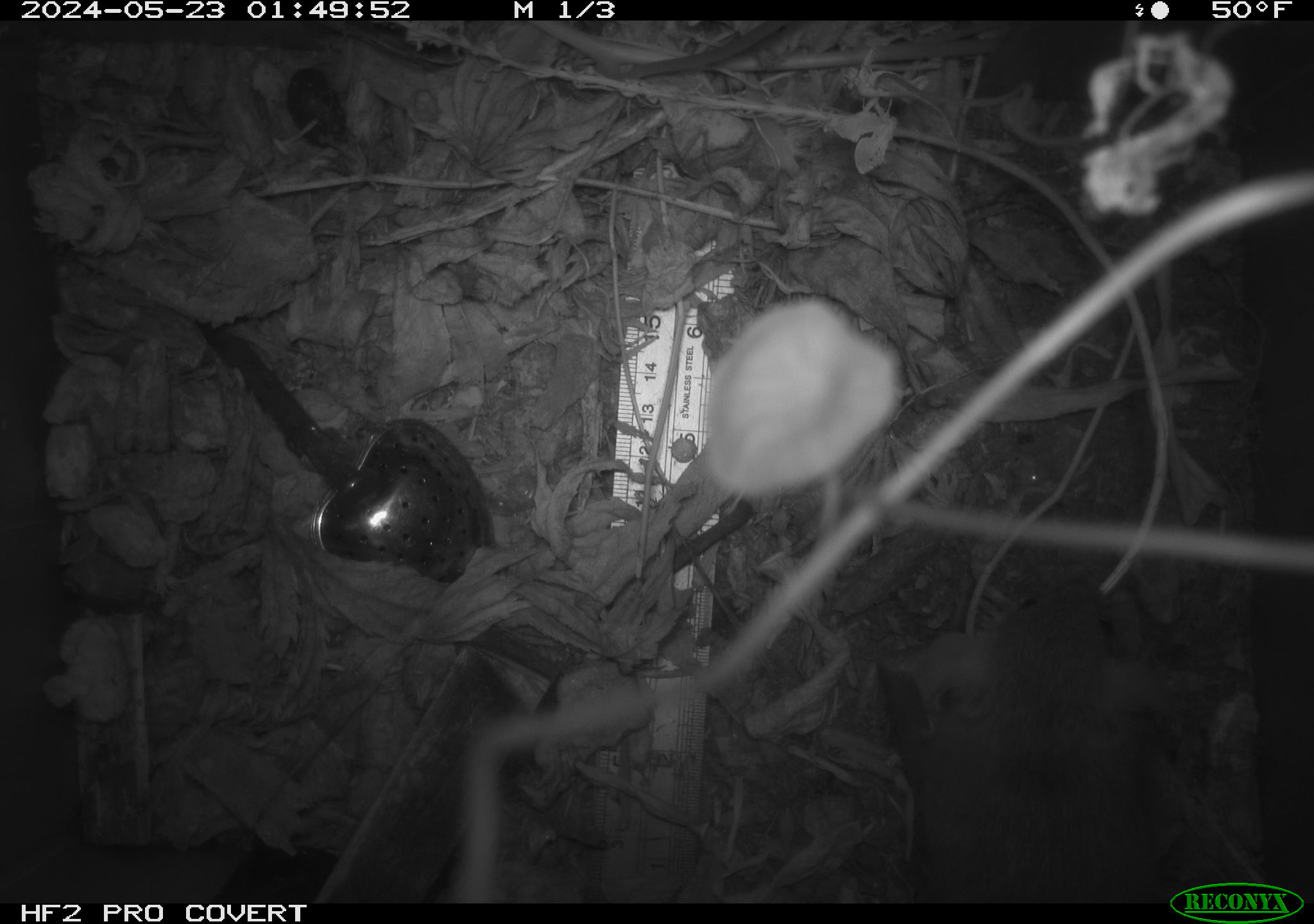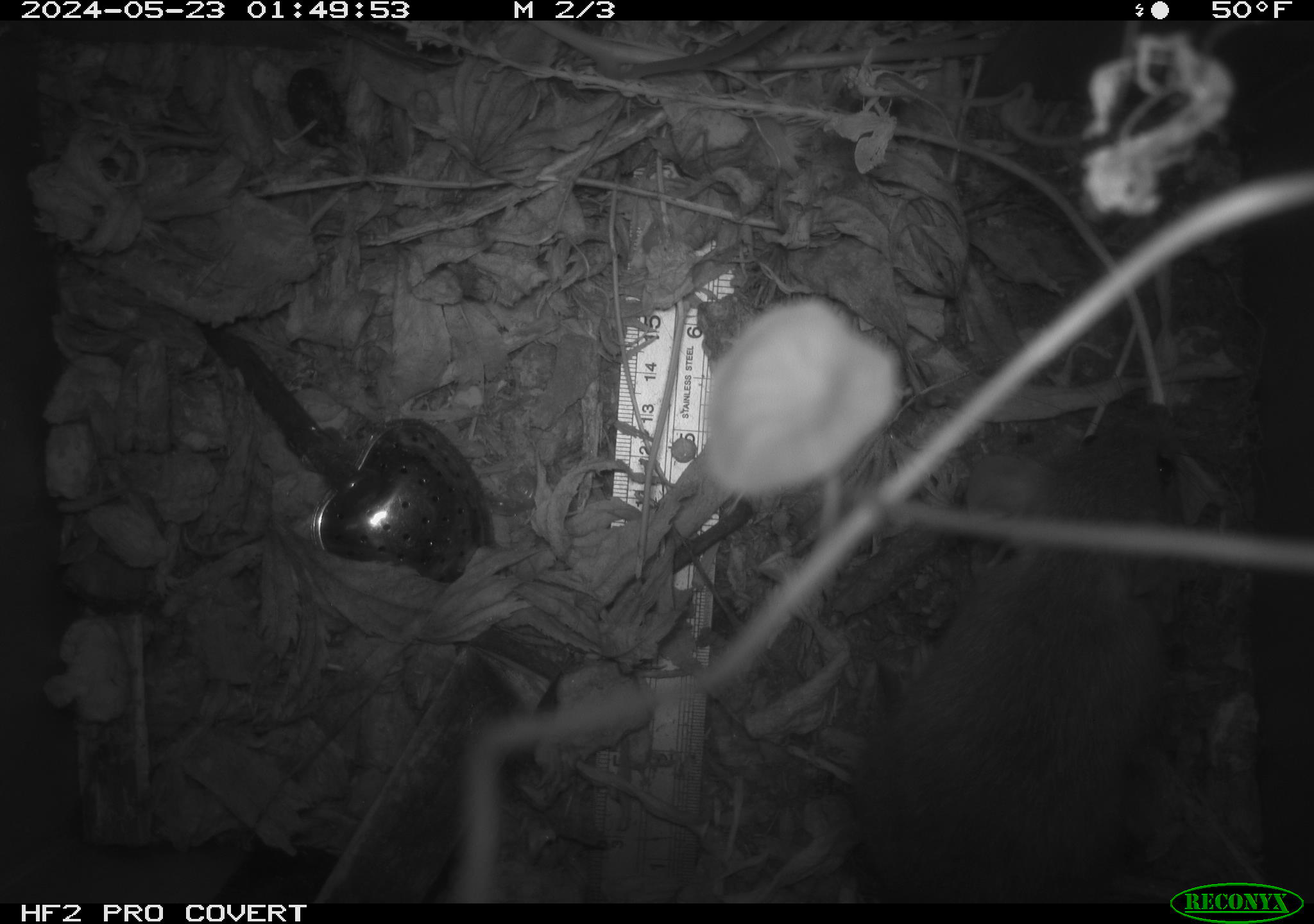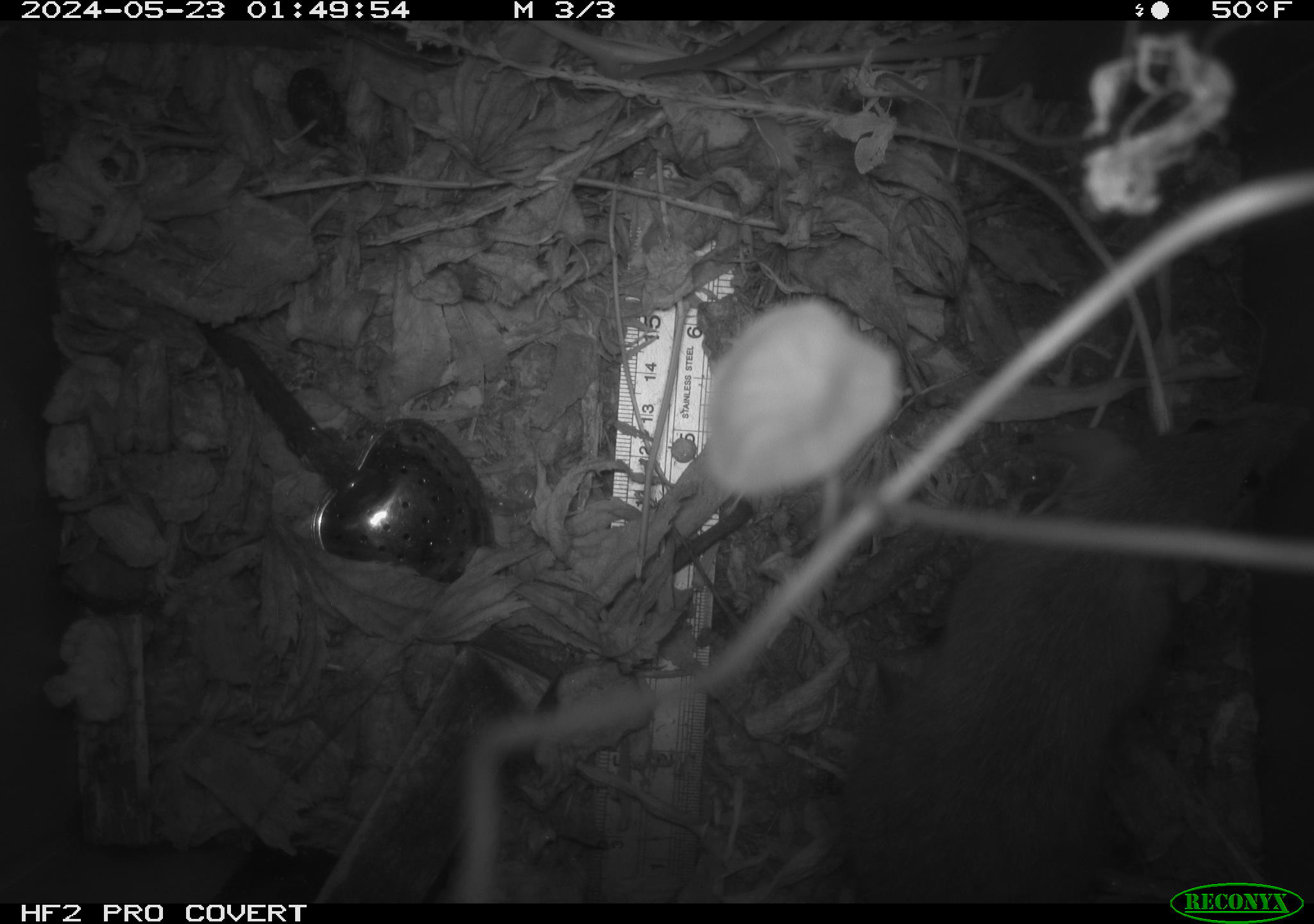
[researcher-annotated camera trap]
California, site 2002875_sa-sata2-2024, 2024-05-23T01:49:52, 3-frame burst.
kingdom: Animalia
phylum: Chordata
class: Mammalia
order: Rodentia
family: Muridae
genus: Rattus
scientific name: Rattus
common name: rat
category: rattus species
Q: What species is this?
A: Rattus species (rat) (Rattus).